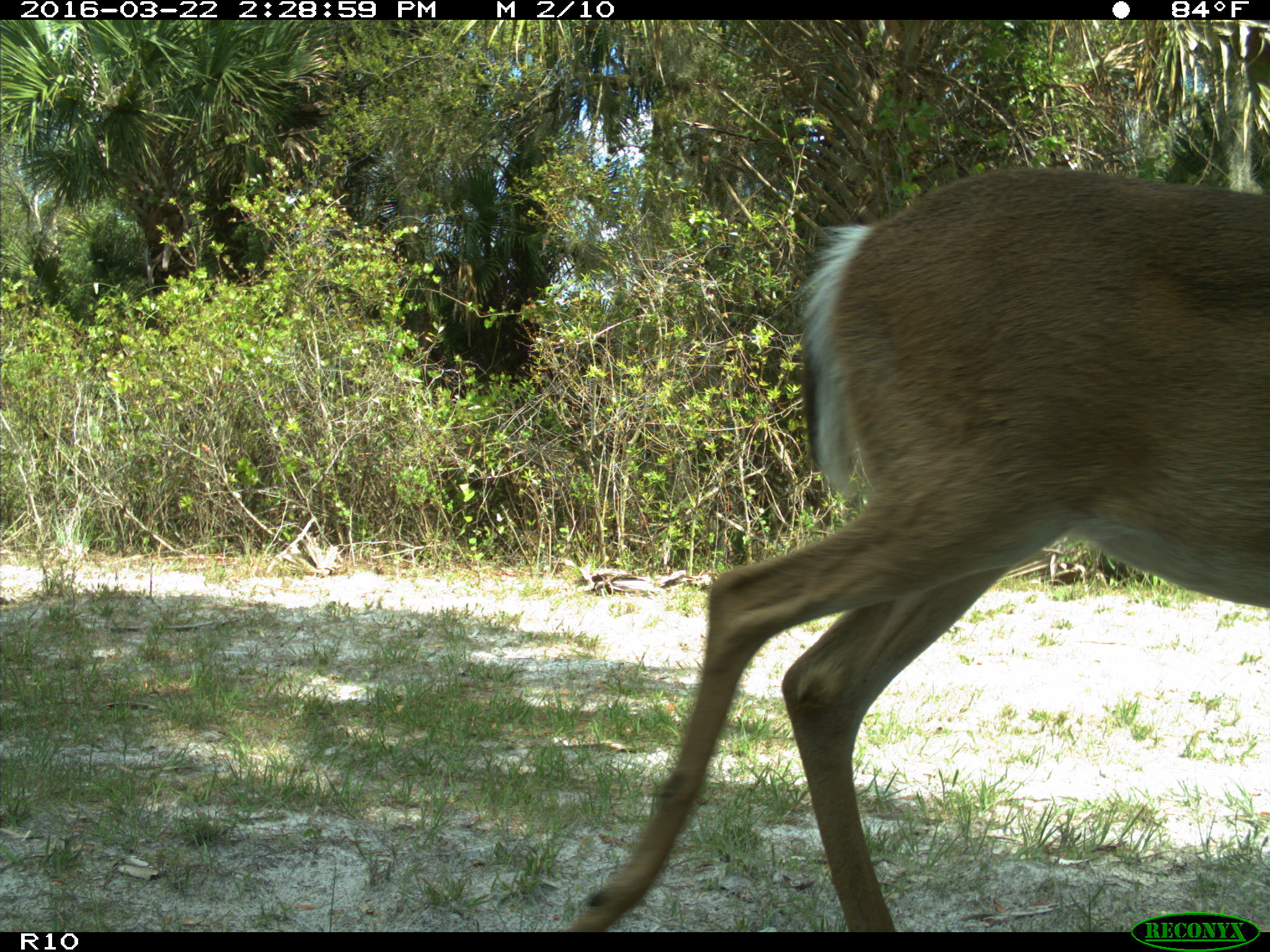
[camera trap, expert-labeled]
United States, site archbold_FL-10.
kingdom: Animalia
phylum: Chordata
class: Mammalia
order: Artiodactyla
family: Cervidae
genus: Odocoileus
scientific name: Odocoileus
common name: deer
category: unidentified deer